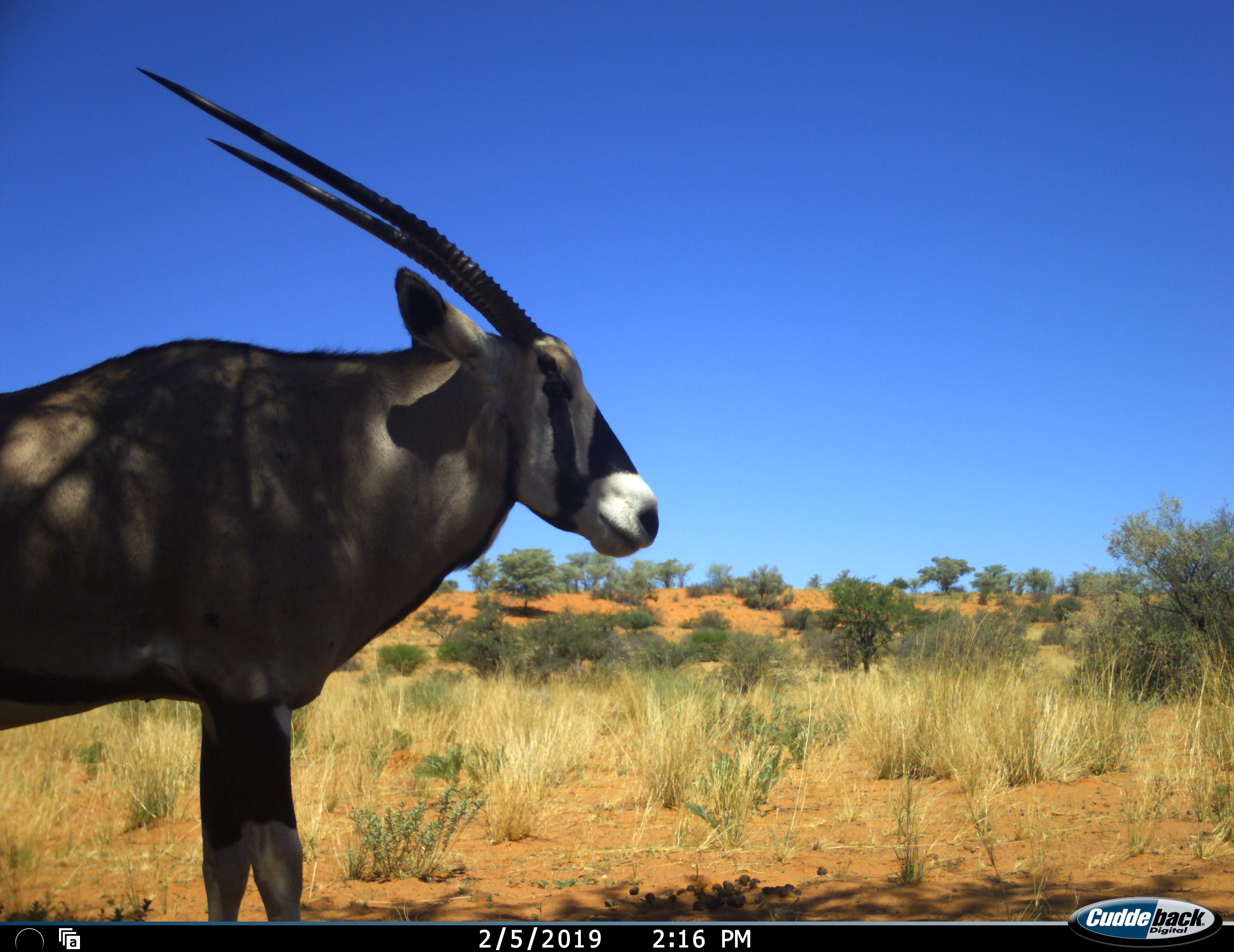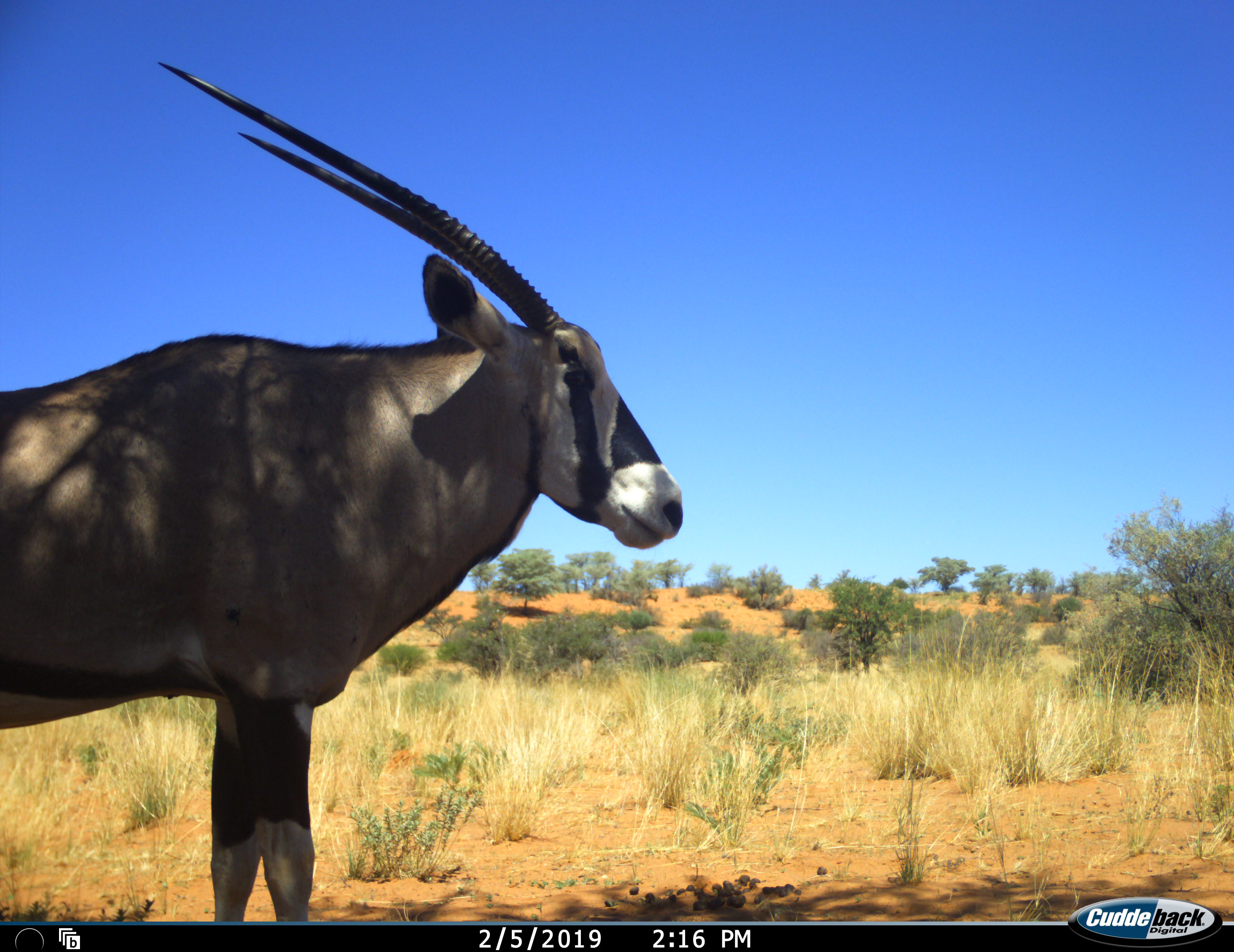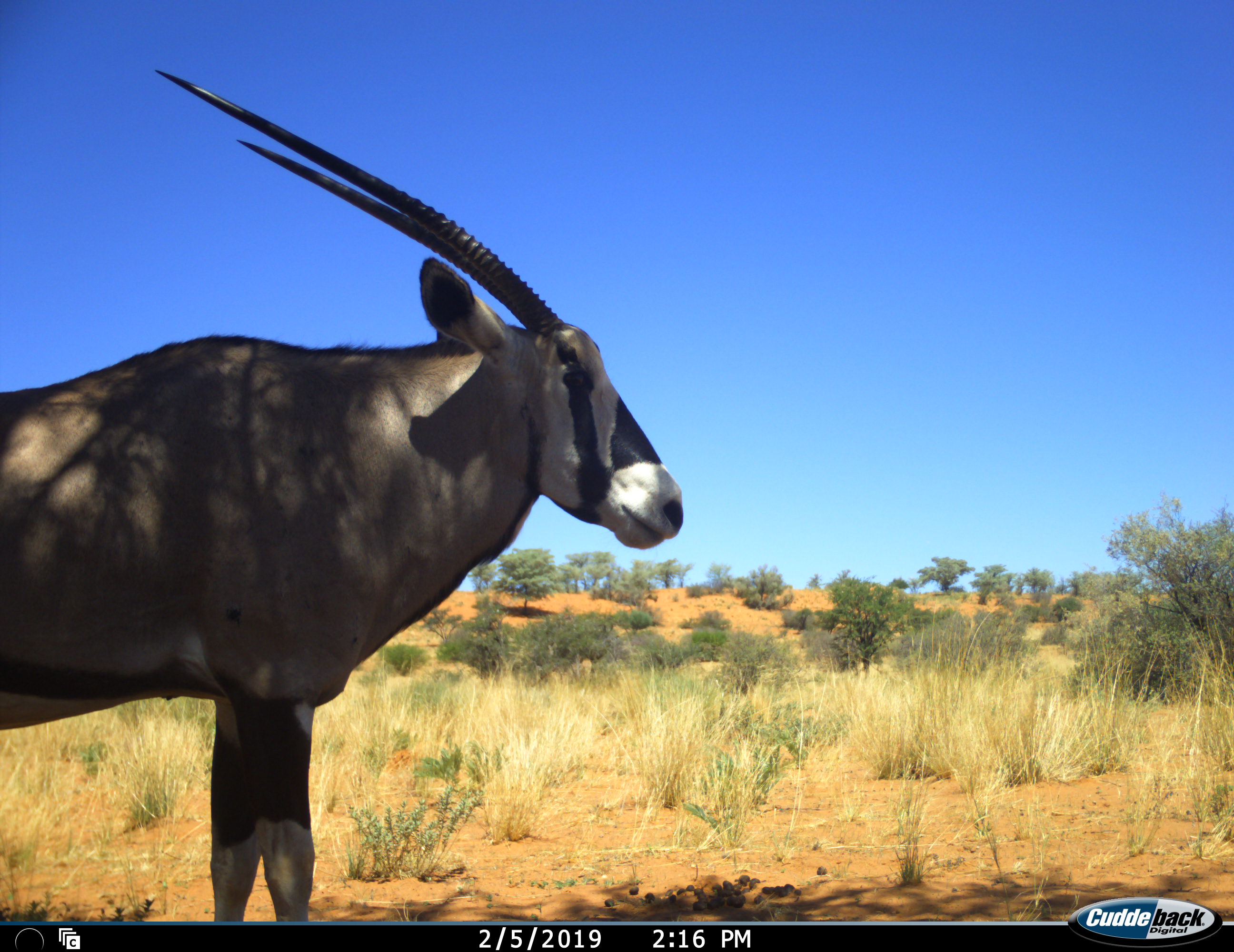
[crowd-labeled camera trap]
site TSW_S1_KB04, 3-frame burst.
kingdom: Animalia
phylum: Chordata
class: Mammalia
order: Artiodactyla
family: Bovidae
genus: Oryx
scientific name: Oryx gazella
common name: gemsbok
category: oryx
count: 1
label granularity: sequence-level